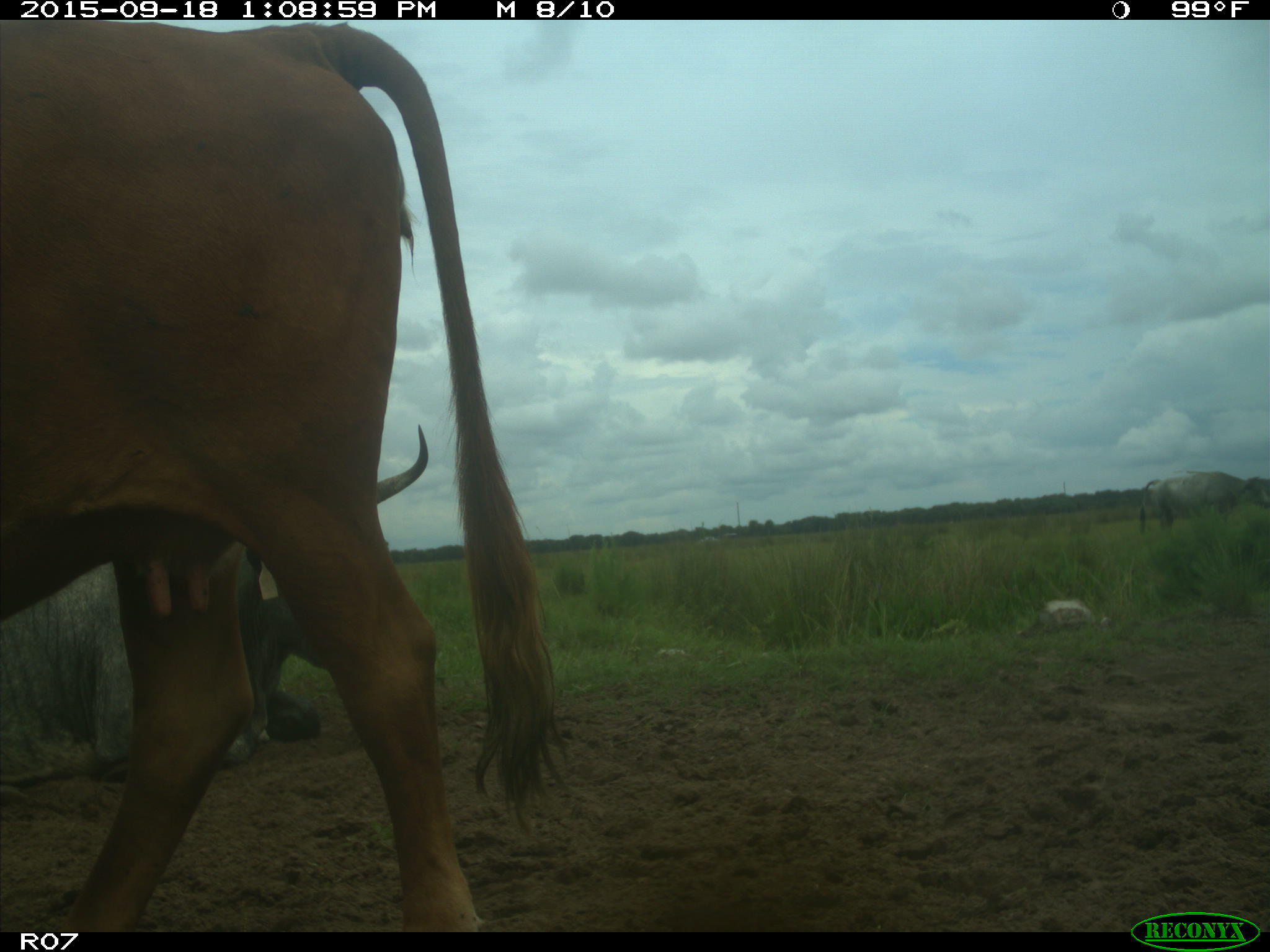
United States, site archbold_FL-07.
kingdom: Animalia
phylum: Chordata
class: Mammalia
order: Artiodactyla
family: Bovidae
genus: Bos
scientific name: Bos taurus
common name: domestic cow